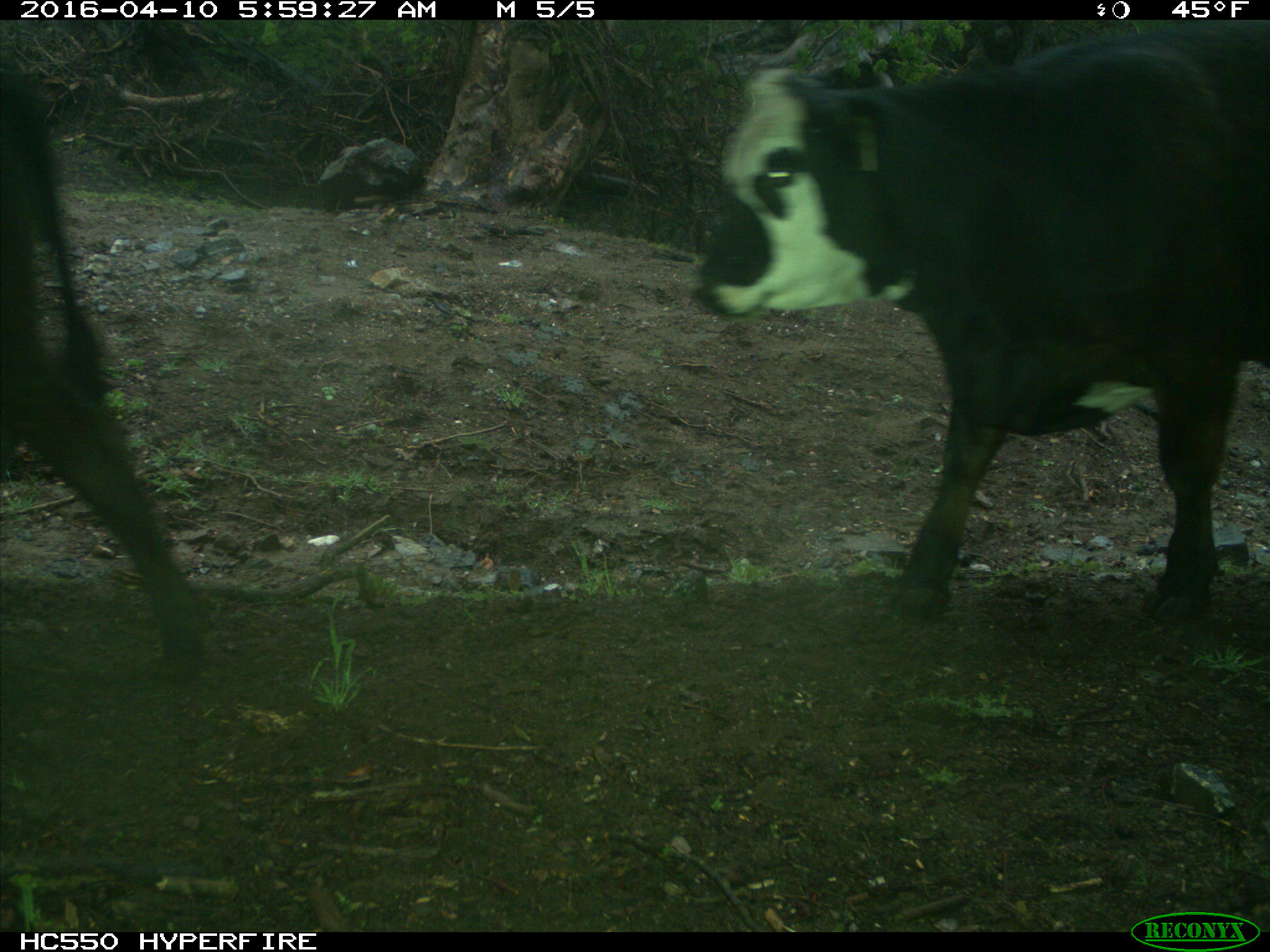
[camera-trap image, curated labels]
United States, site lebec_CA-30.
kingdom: Animalia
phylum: Chordata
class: Mammalia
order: Artiodactyla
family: Bovidae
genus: Bos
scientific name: Bos taurus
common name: domestic cow